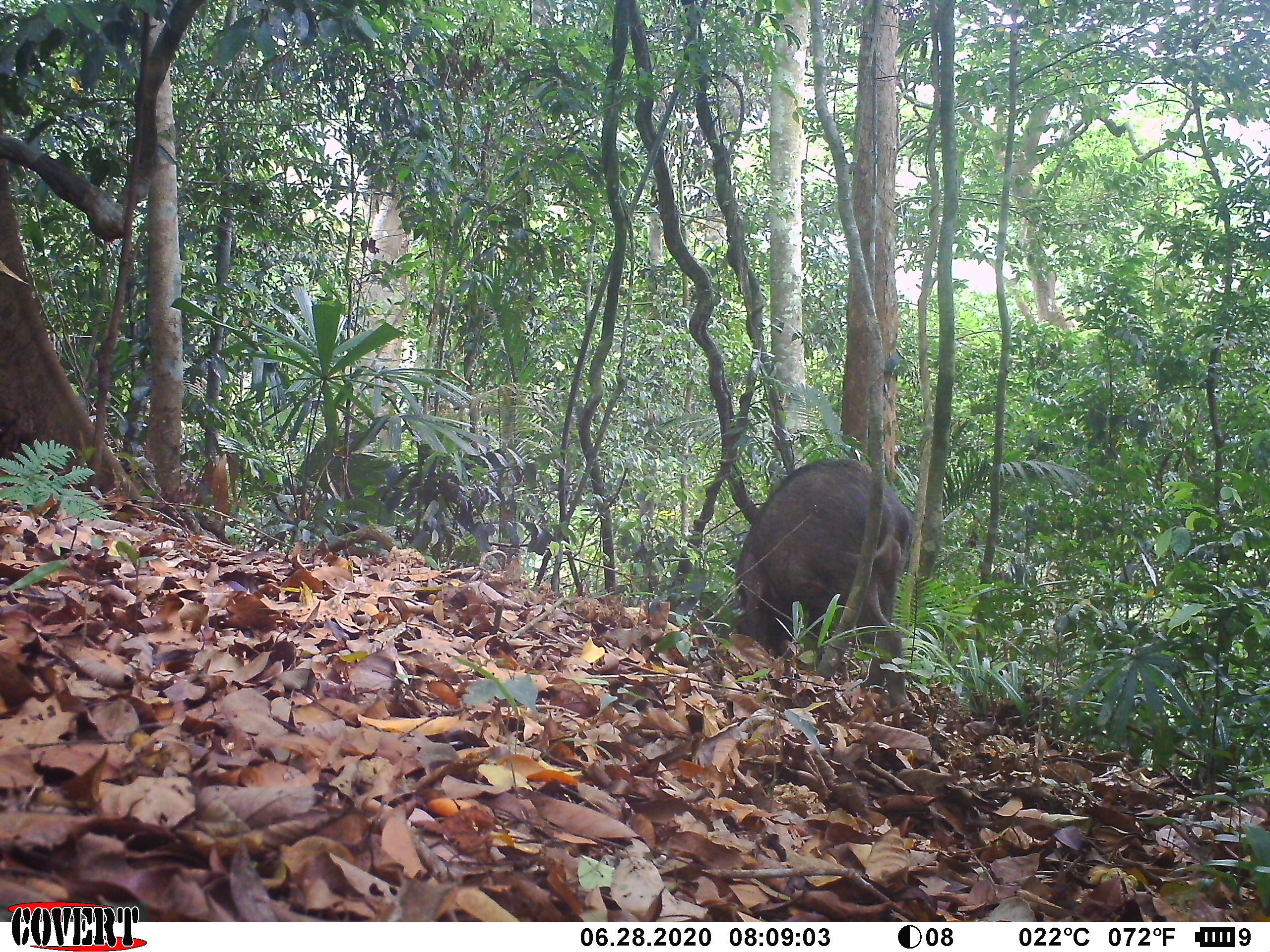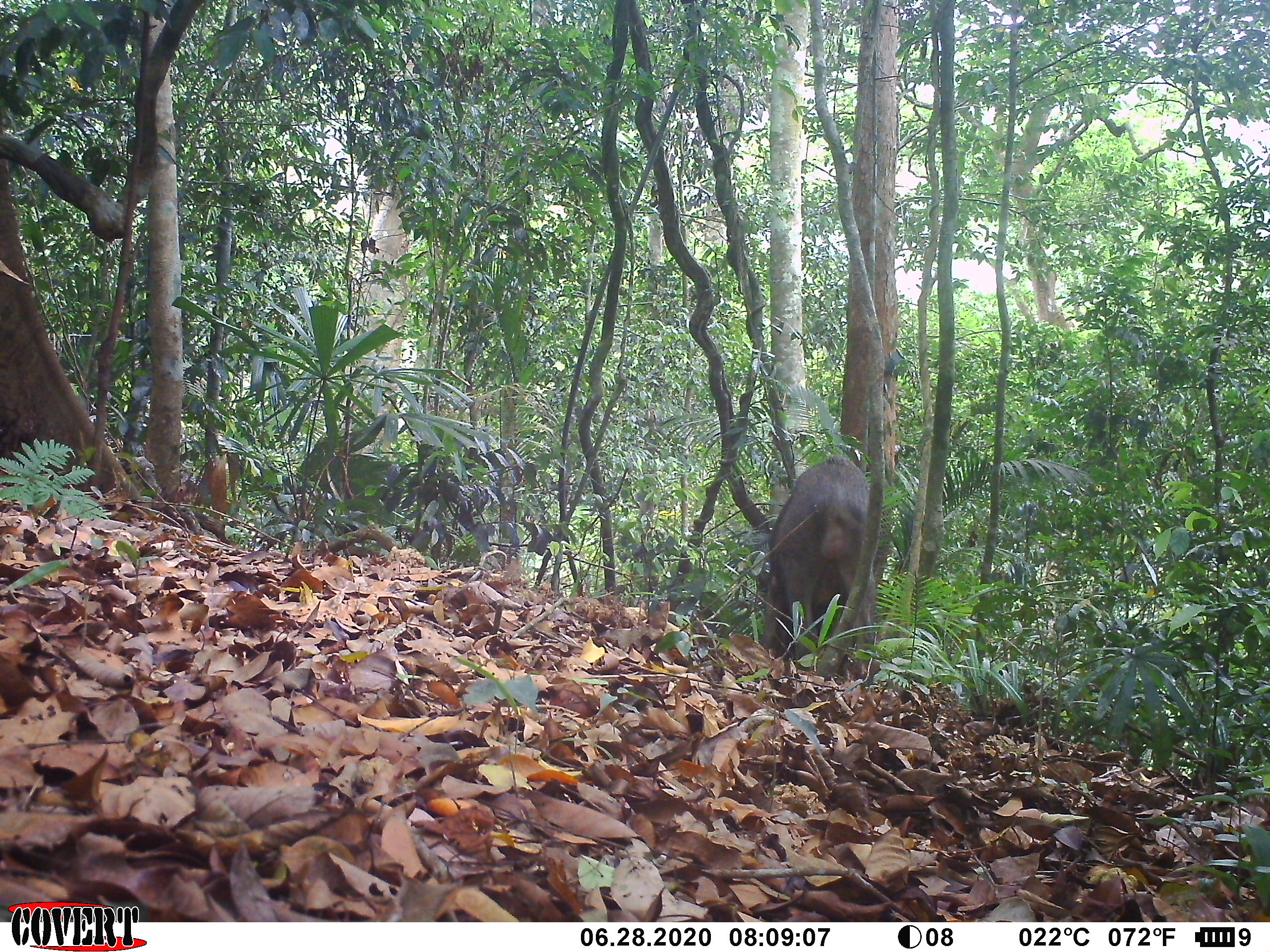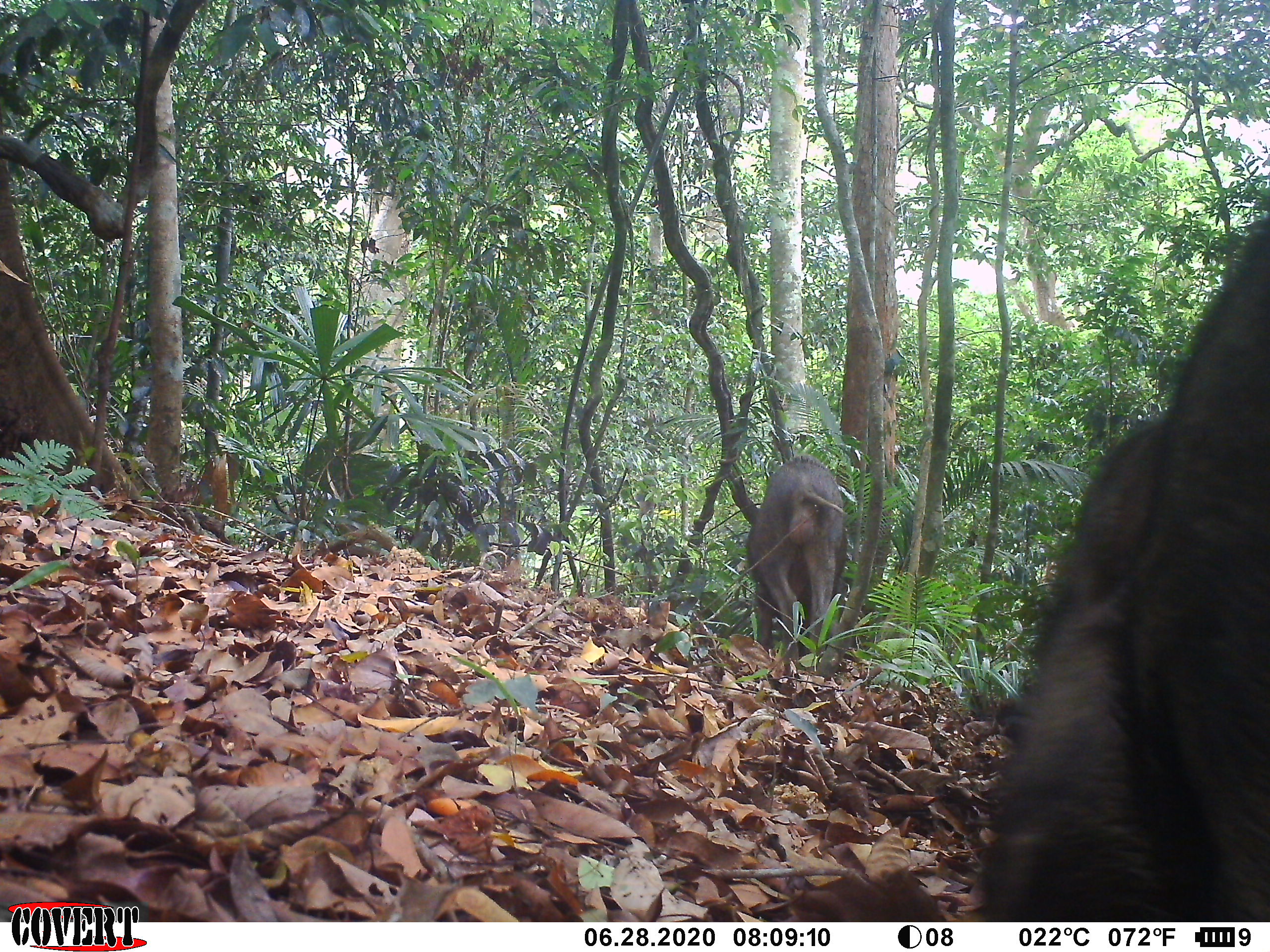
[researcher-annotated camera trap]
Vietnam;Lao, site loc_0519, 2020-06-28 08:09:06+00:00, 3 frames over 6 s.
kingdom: Animalia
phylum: Chordata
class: Mammalia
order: Artiodactyla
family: Suidae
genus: Sus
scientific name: Sus scrofa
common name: eurasian wild pig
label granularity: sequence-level